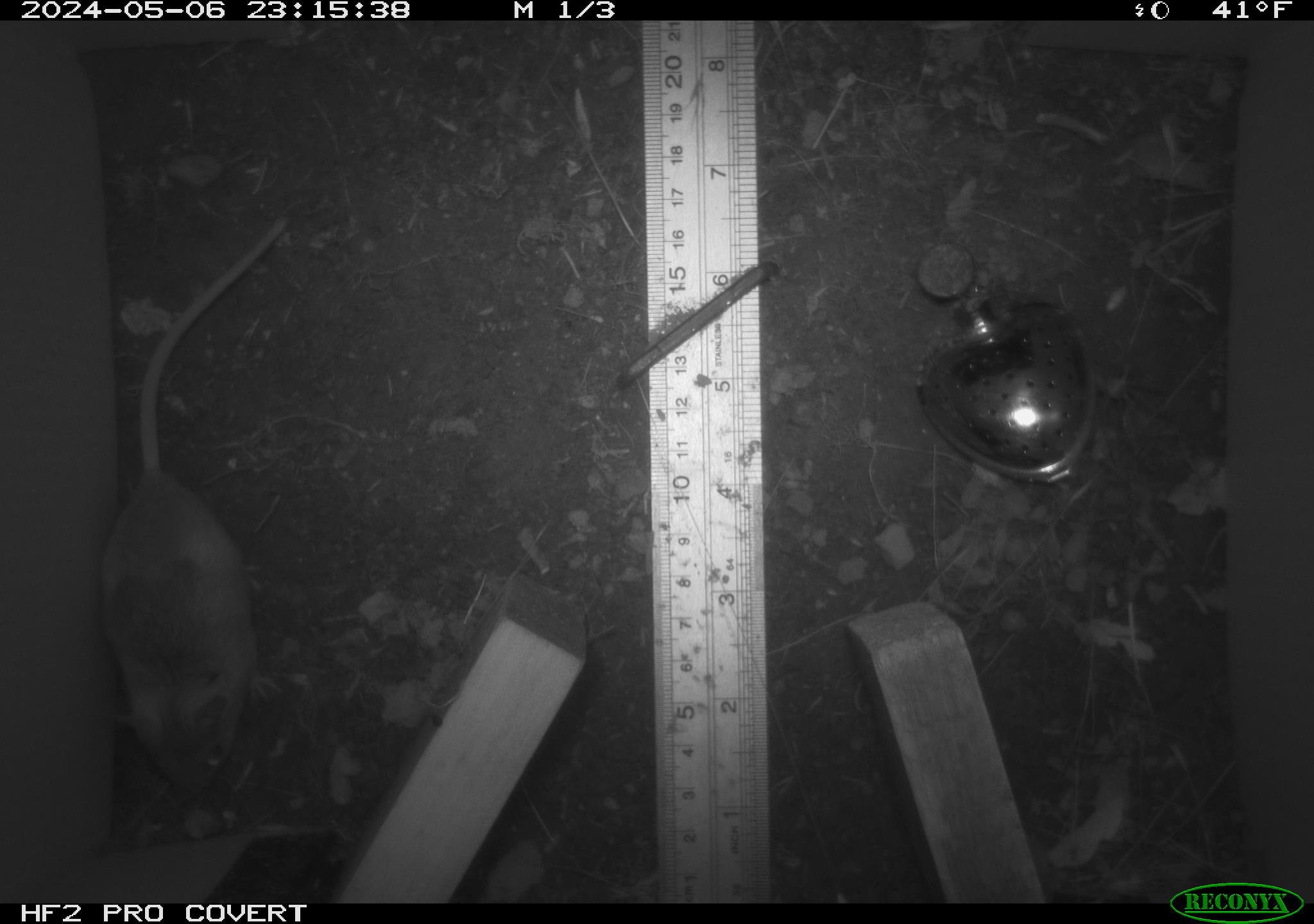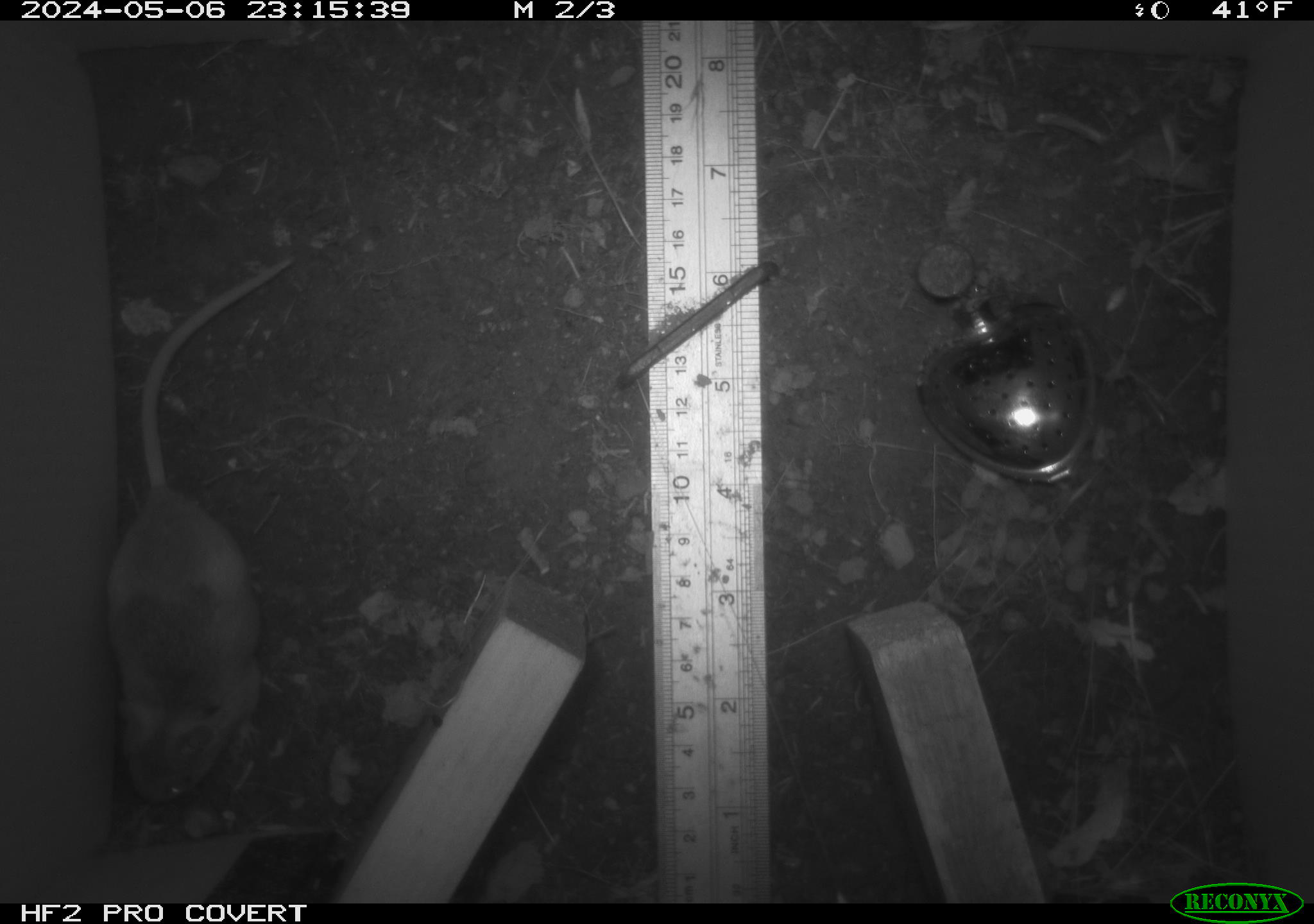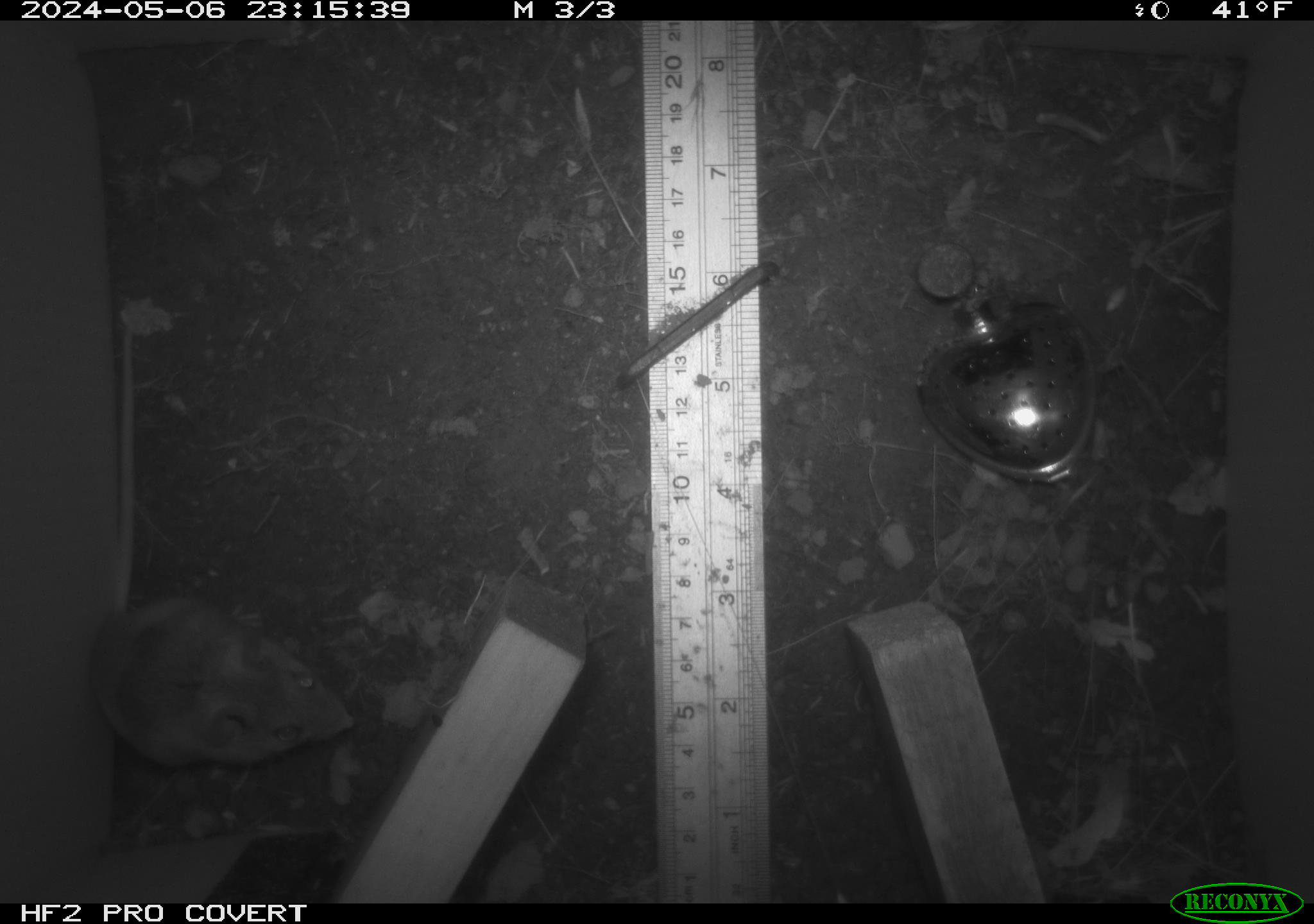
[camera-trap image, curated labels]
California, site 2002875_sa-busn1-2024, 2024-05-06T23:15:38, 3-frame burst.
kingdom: Animalia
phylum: Chordata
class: Mammalia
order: Rodentia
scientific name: Rodentia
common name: rodent